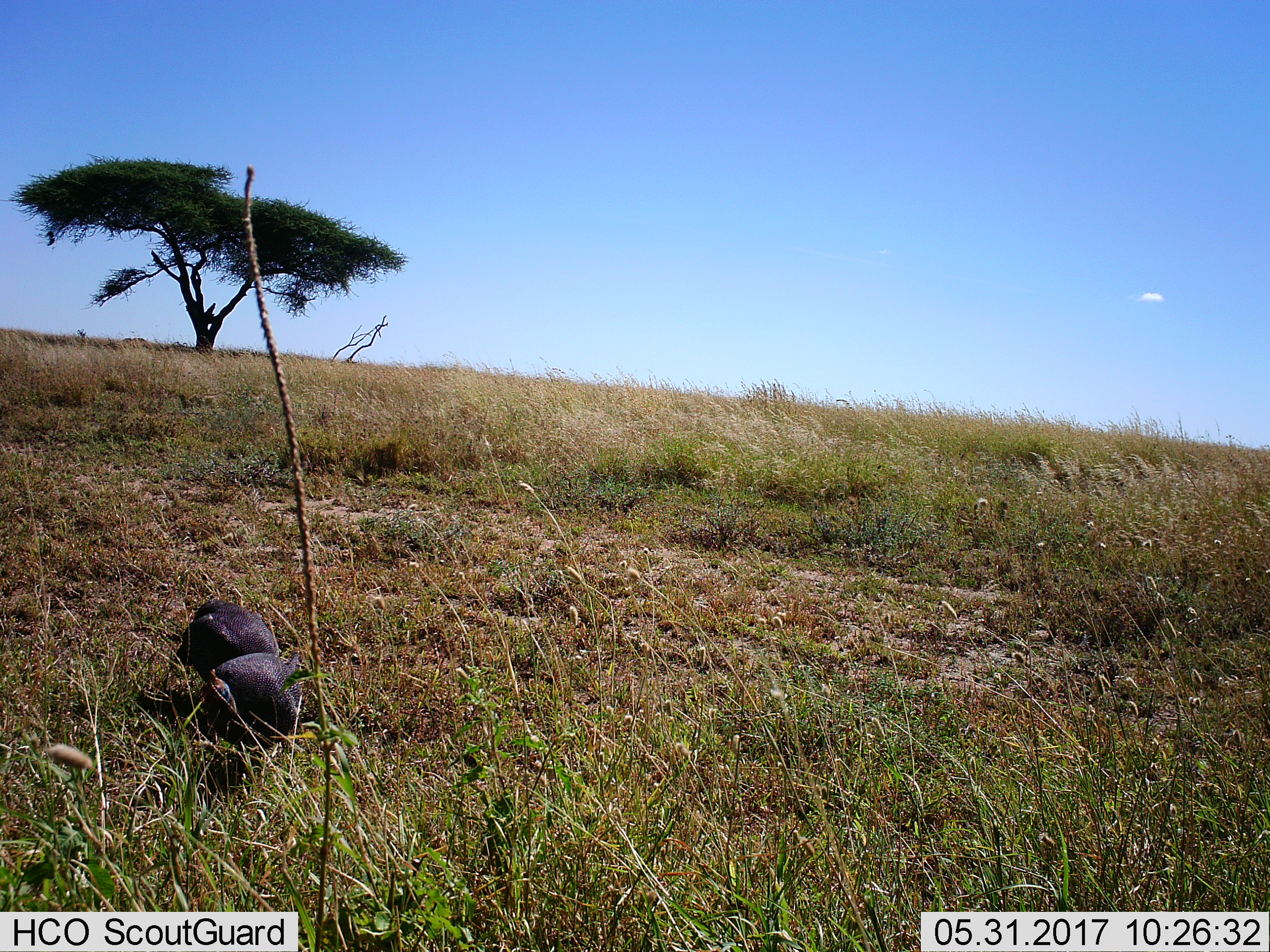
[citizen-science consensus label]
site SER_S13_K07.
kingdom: Animalia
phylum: Chordata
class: Aves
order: Galliformes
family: Numididae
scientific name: Numididae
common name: guineafowl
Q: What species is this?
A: Guineafowl (Numididae).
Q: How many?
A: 2.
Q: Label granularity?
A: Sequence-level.